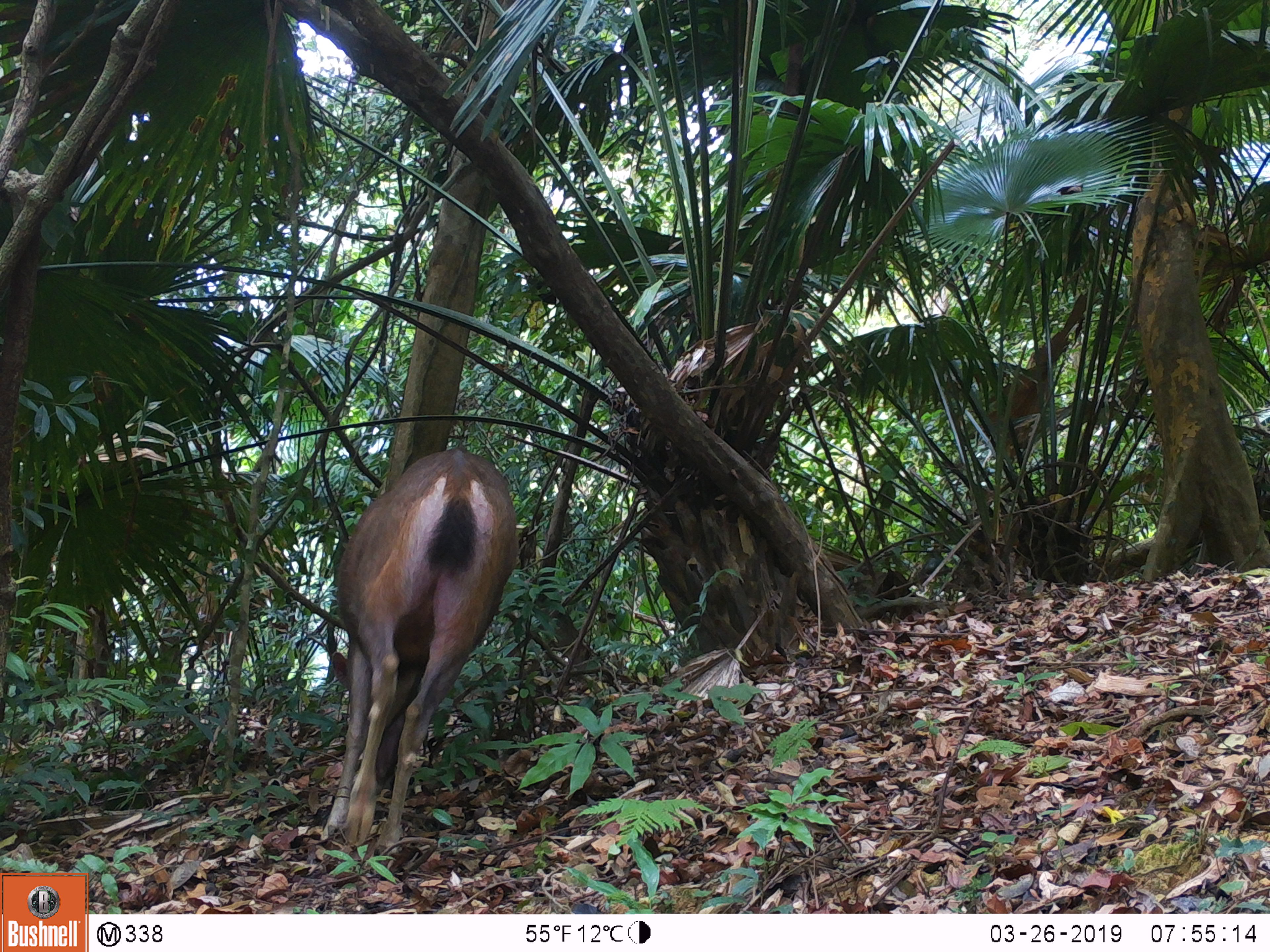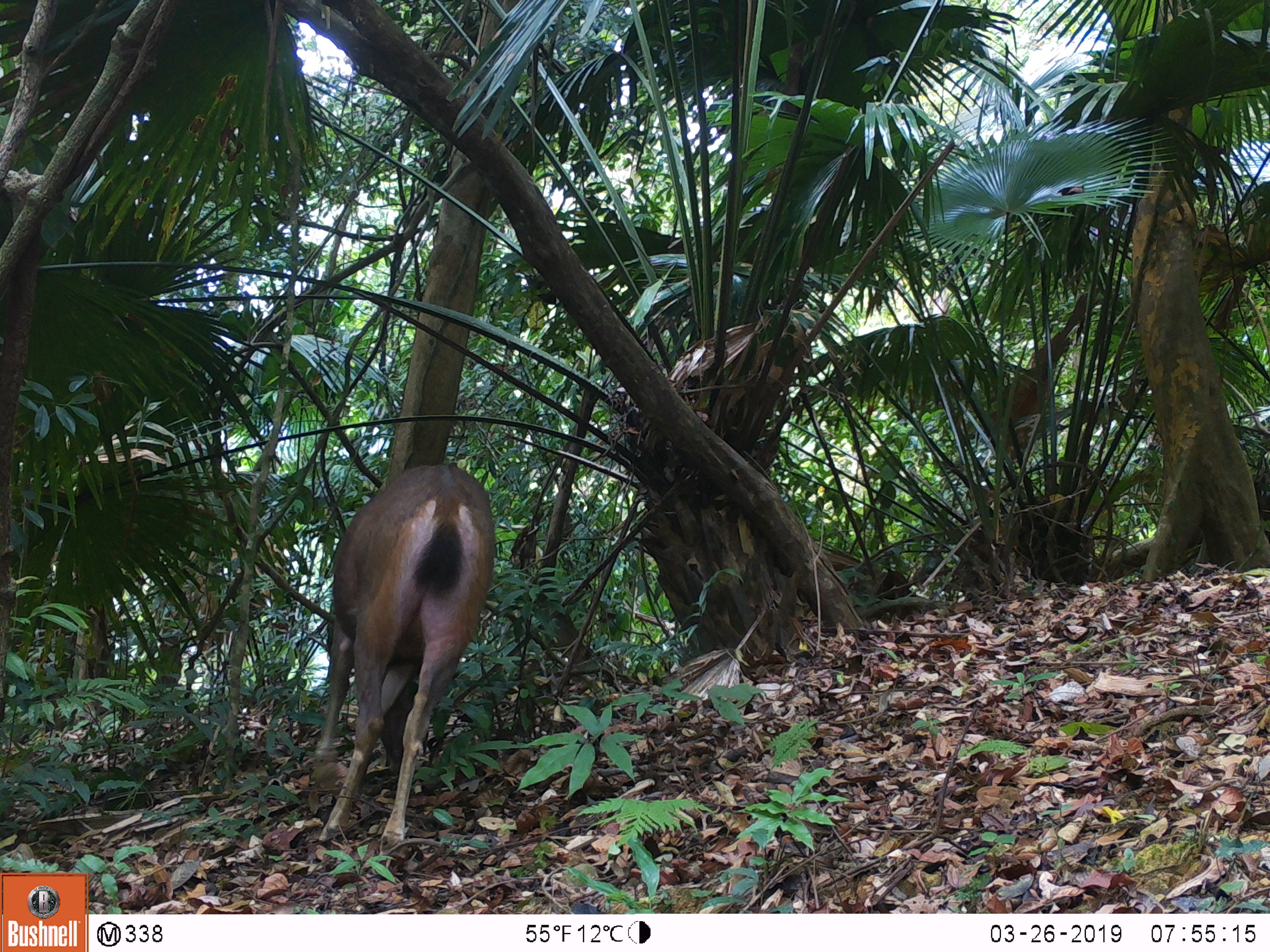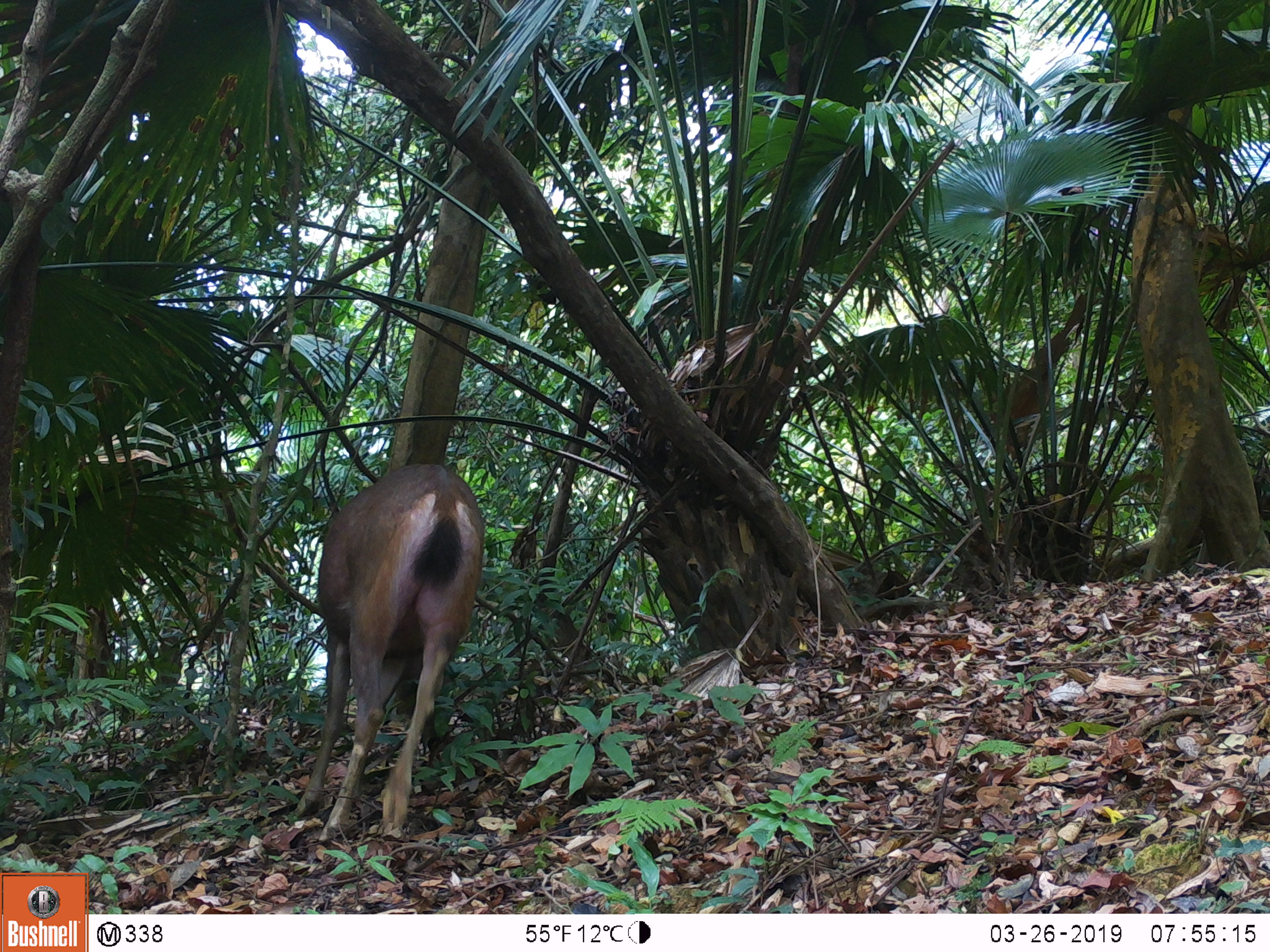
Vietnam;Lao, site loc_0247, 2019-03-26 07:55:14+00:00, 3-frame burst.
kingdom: Animalia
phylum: Chordata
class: Mammalia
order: Artiodactyla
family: Cervidae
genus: Rusa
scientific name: Rusa unicolor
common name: sambar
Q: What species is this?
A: Sambar (Rusa unicolor).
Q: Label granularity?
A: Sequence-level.